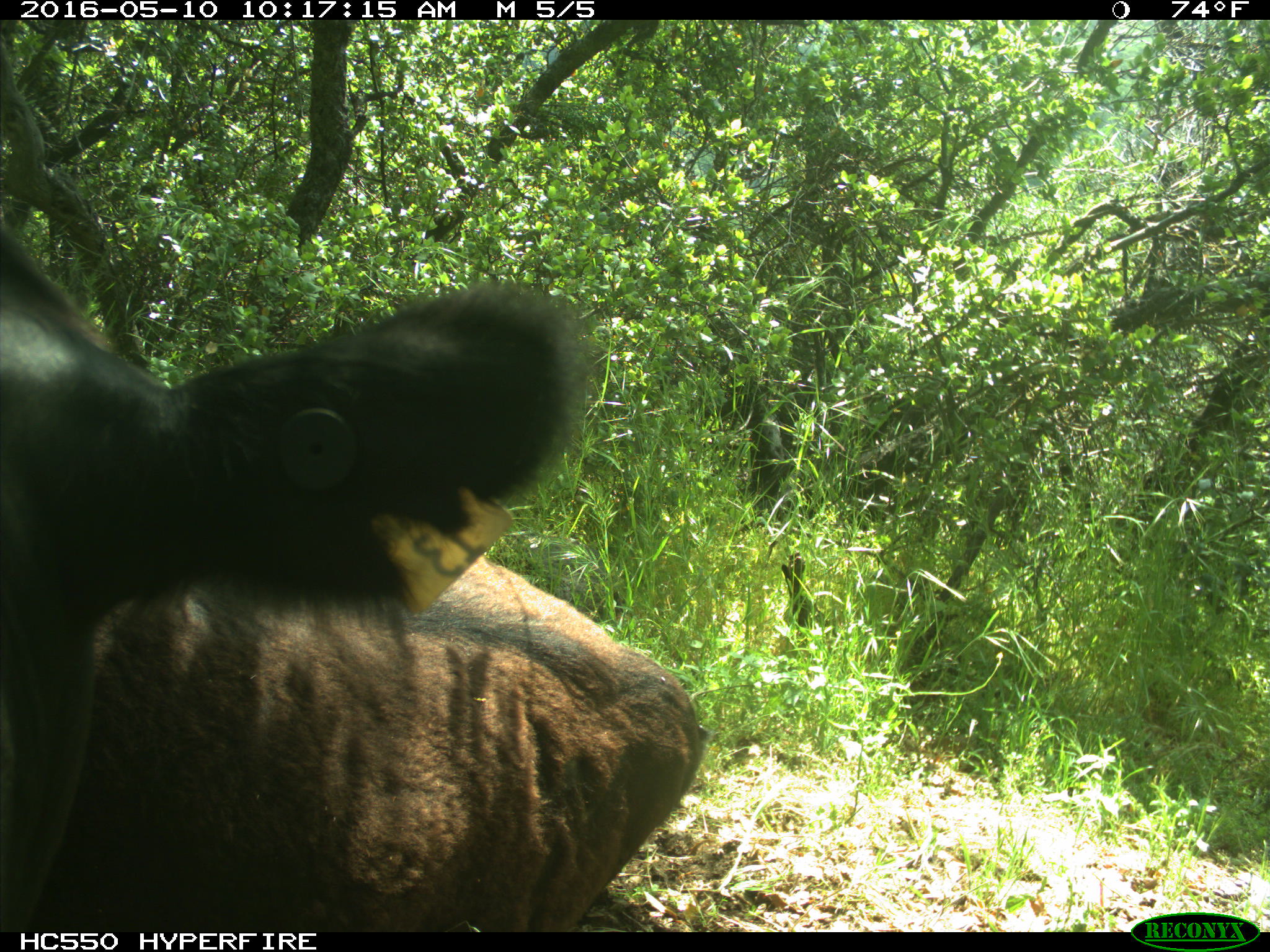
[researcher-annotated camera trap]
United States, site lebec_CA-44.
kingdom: Animalia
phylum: Chordata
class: Mammalia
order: Artiodactyla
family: Bovidae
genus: Bos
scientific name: Bos taurus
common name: domestic cow